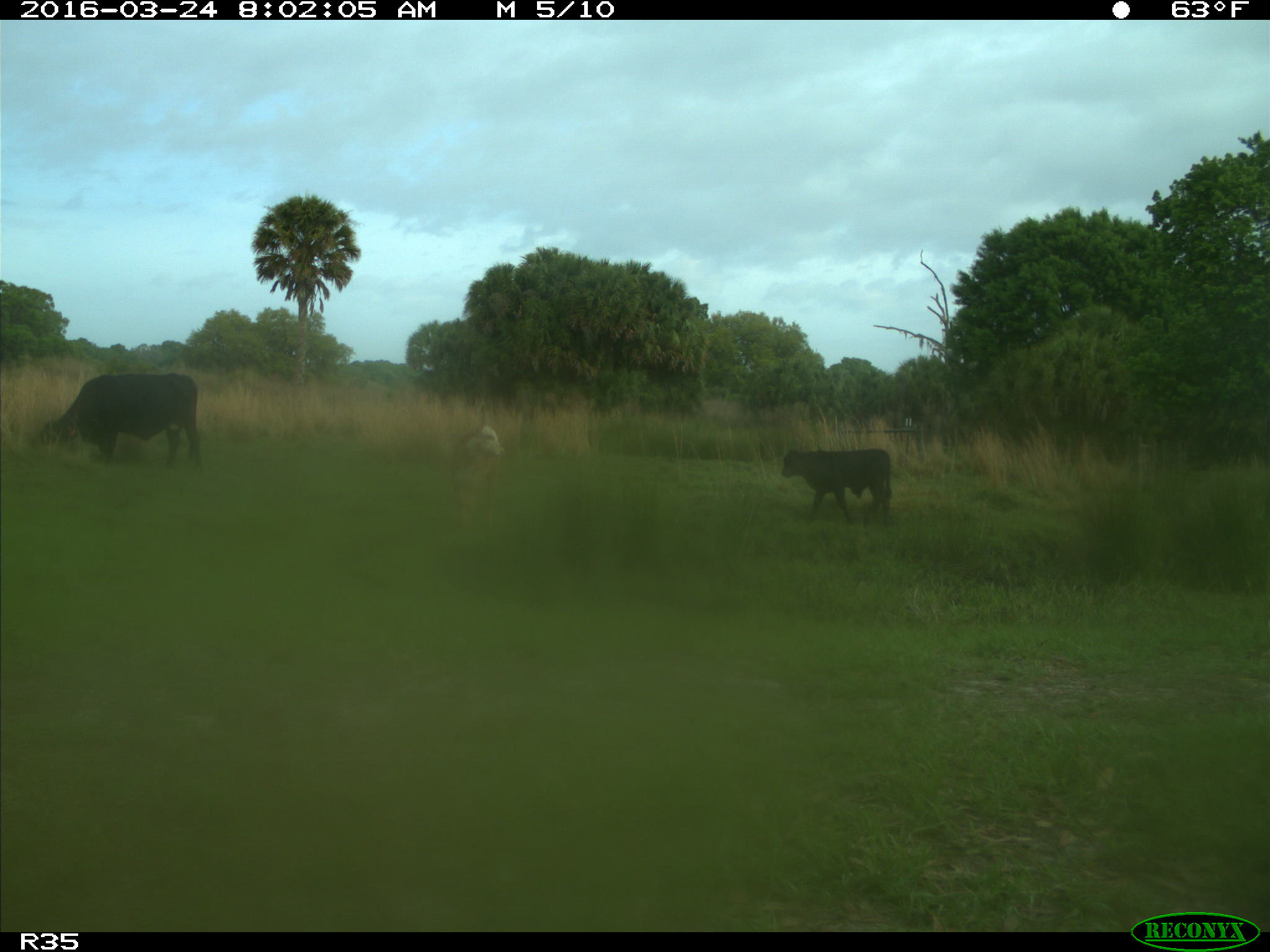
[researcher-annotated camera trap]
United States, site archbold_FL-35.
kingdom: Animalia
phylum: Chordata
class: Mammalia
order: Artiodactyla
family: Bovidae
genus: Bos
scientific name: Bos taurus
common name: domestic cow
Bos taurus (domestic cow).